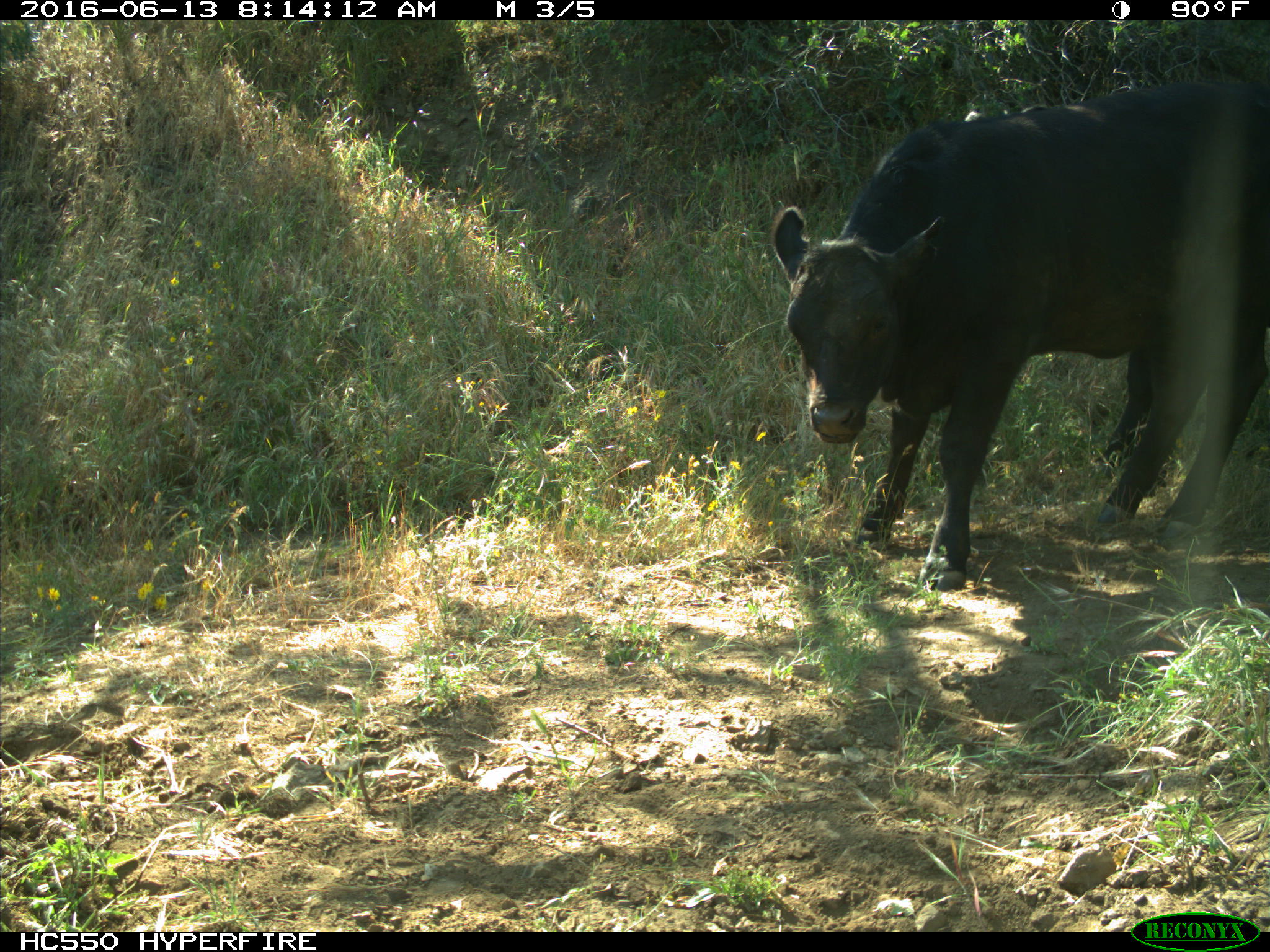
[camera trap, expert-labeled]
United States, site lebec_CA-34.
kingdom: Animalia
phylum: Chordata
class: Mammalia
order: Artiodactyla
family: Bovidae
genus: Bos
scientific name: Bos taurus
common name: domestic cow